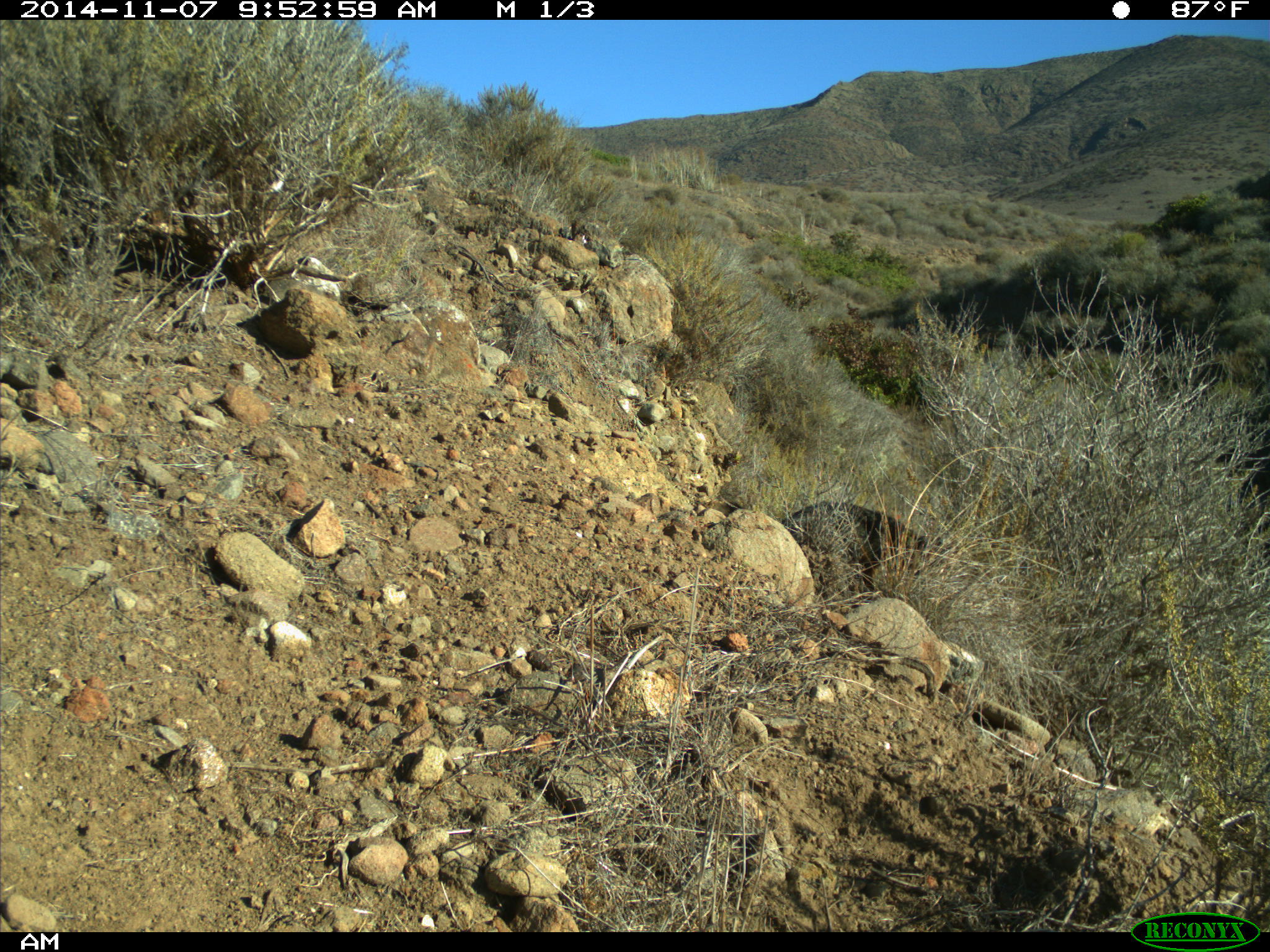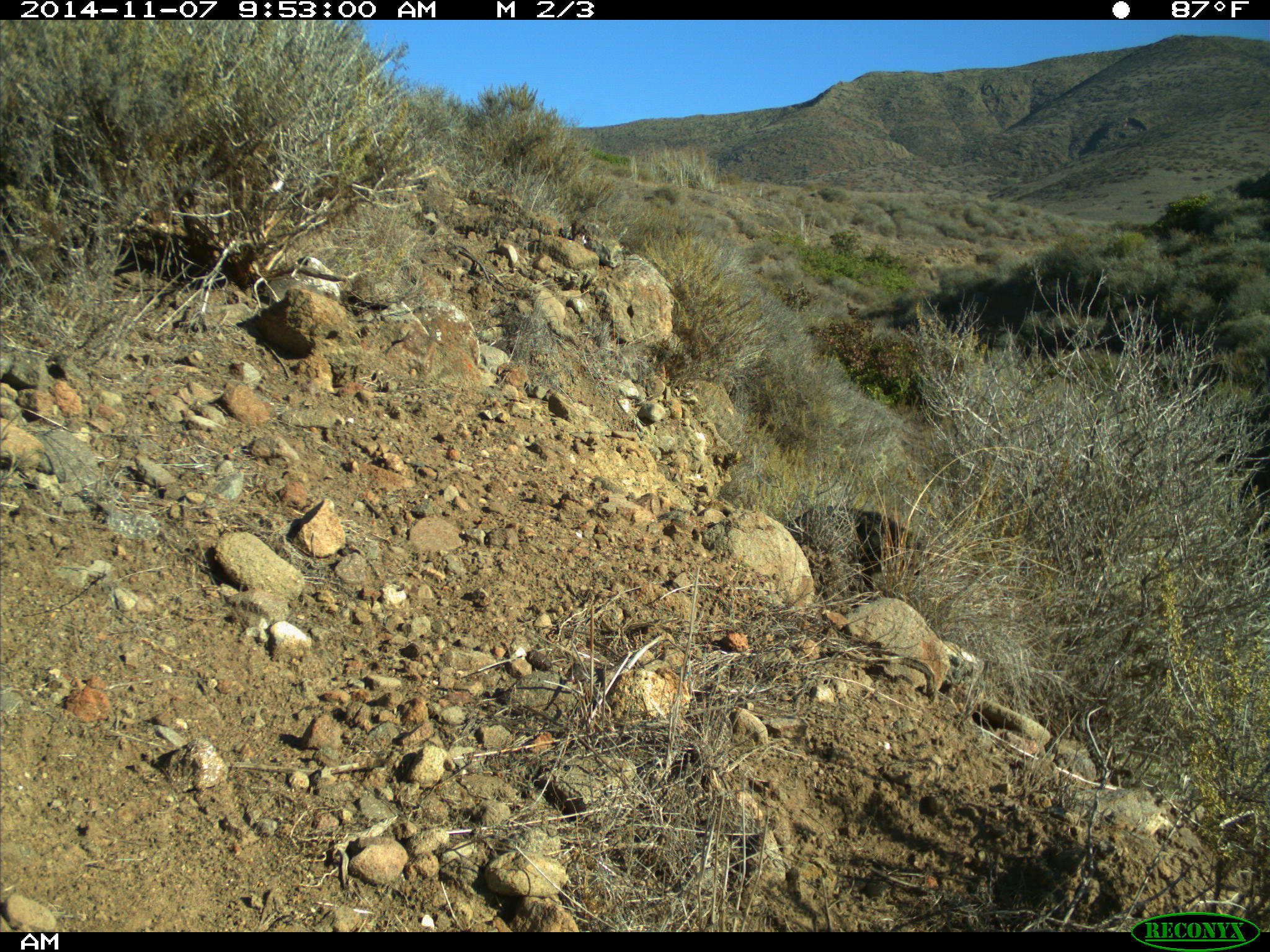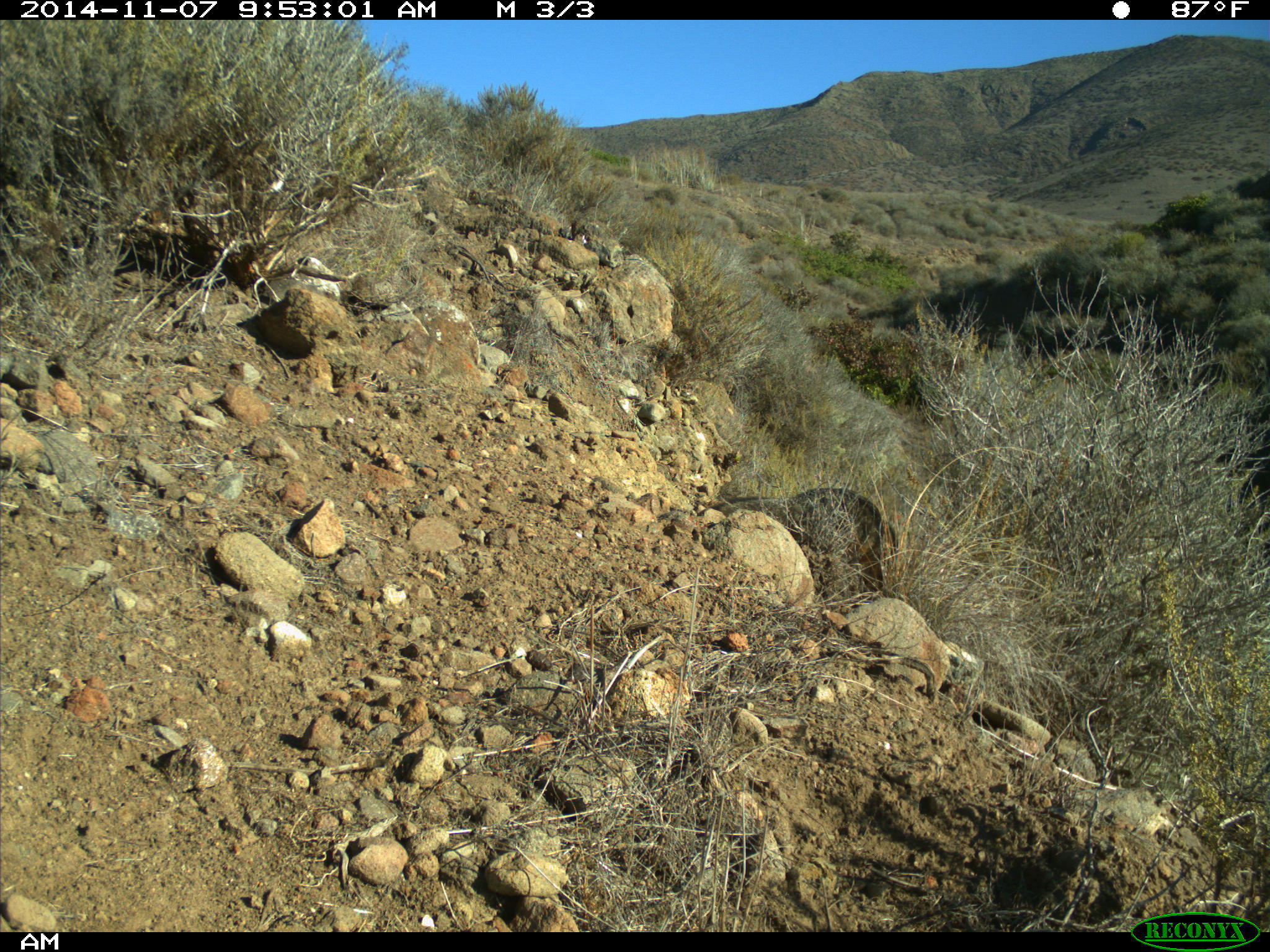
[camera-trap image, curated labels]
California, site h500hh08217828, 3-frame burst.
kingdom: Animalia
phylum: Chordata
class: Mammalia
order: Carnivora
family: Canidae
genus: Urocyon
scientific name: Urocyon littoralis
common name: island fox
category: fox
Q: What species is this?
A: Fox (island fox) (Urocyon littoralis).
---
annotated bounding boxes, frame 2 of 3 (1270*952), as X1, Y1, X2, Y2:
fox: 788, 503, 933, 589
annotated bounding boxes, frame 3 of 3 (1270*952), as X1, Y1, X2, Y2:
fox: 712, 487, 899, 606